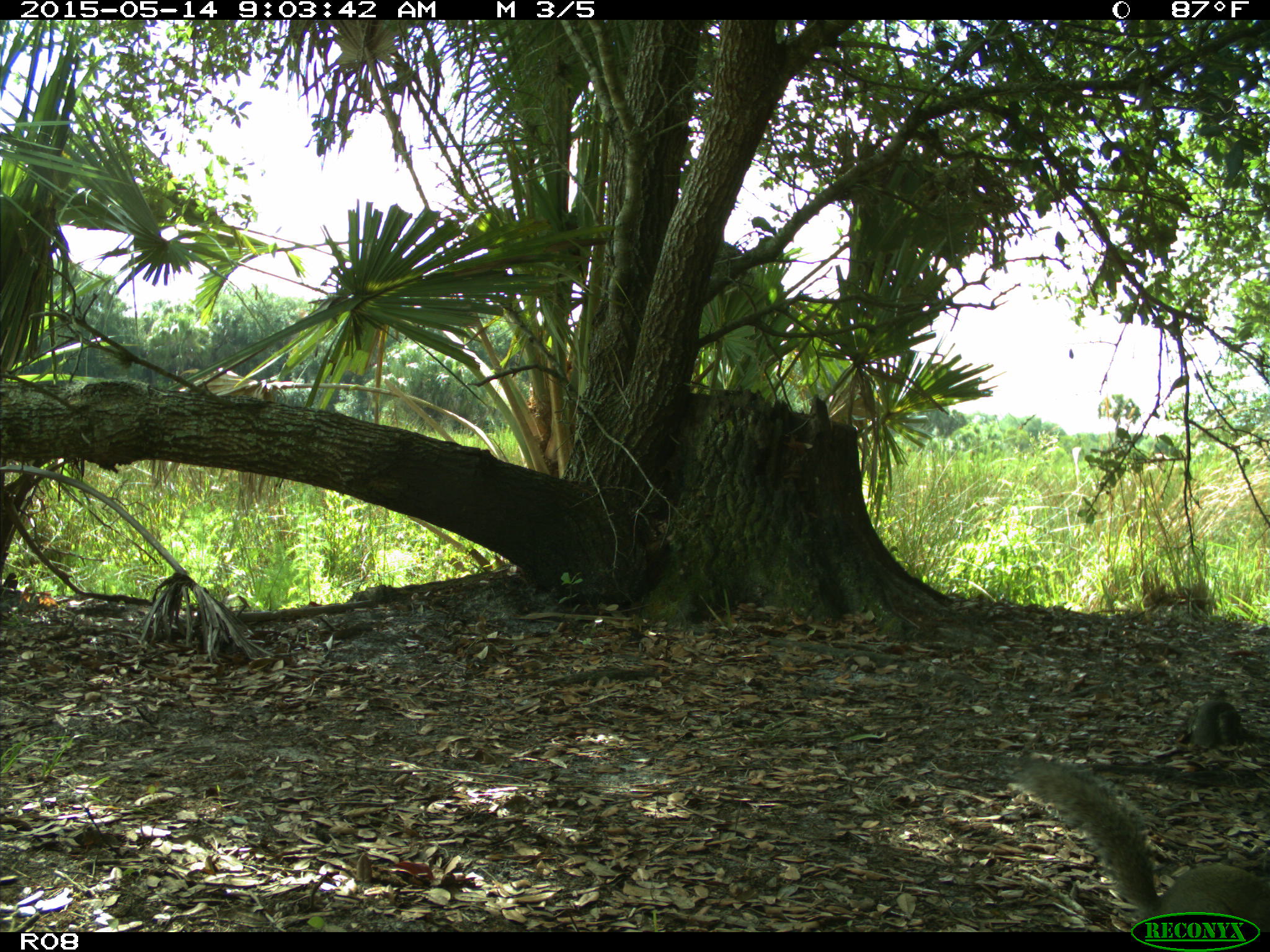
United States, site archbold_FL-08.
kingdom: Animalia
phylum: Chordata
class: Mammalia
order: Rodentia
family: Sciuridae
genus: Sciurus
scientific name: Sciurus carolinensis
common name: eastern gray squirrel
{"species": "Sciurus carolinensis (eastern gray squirrel)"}